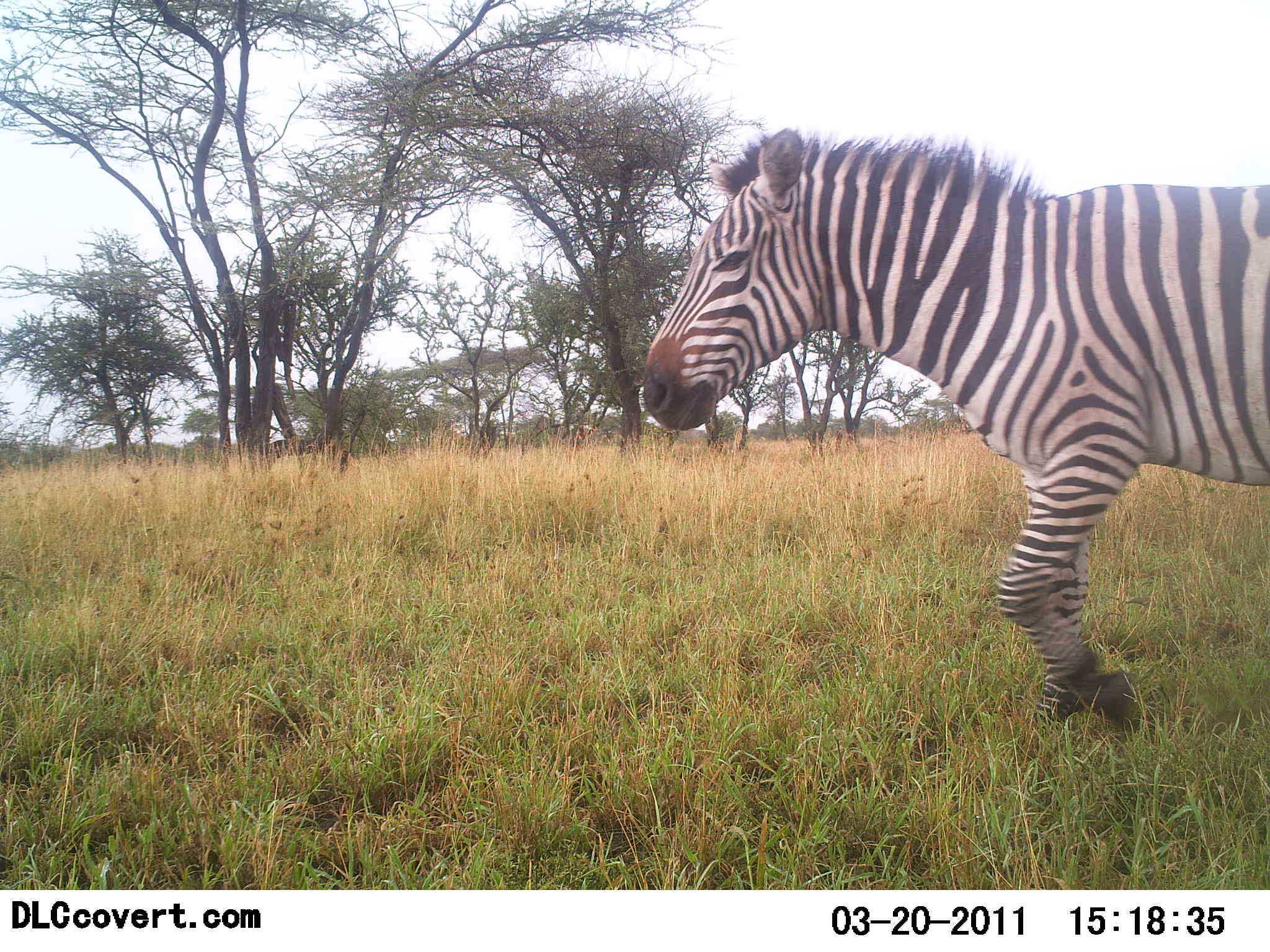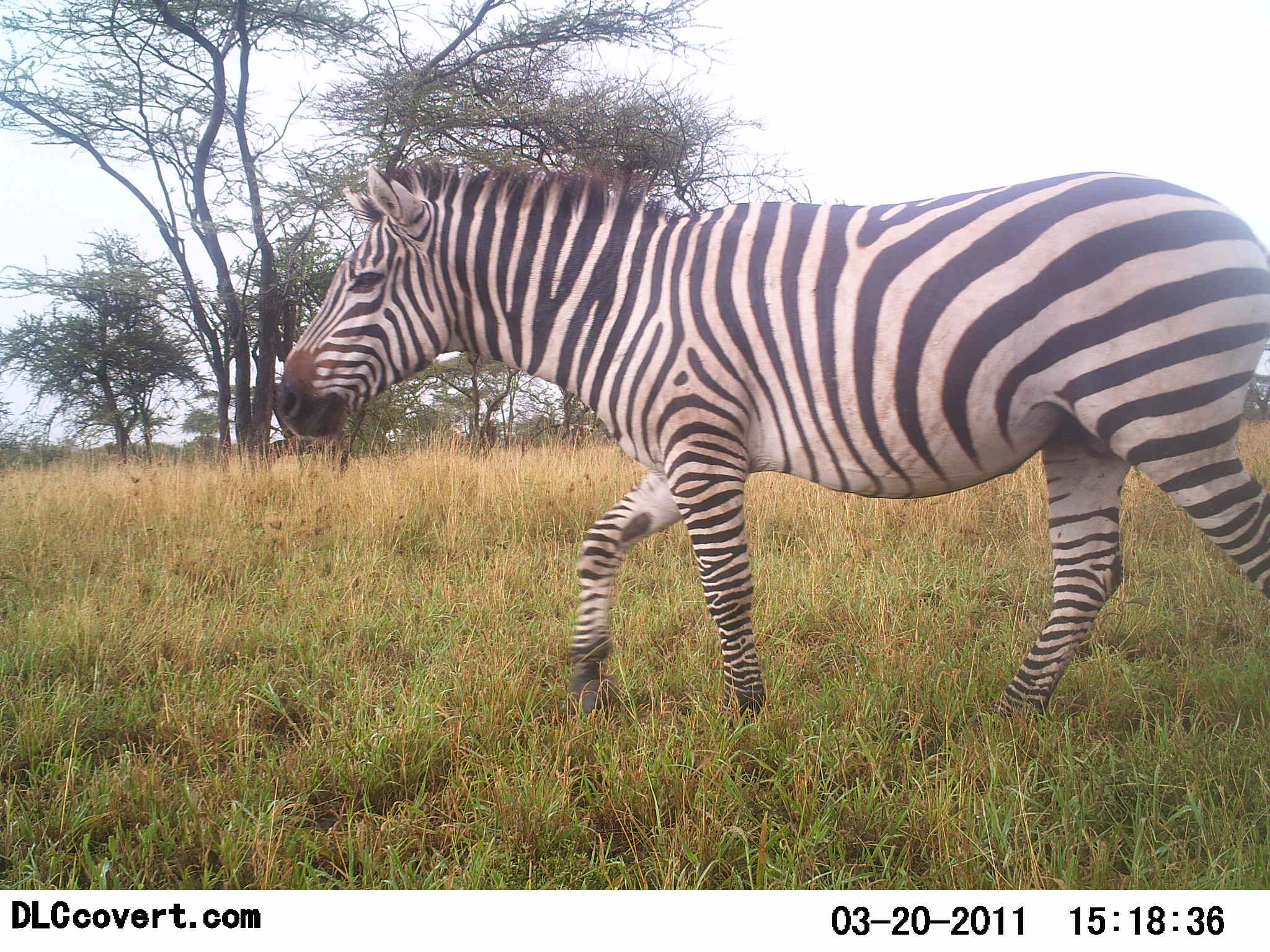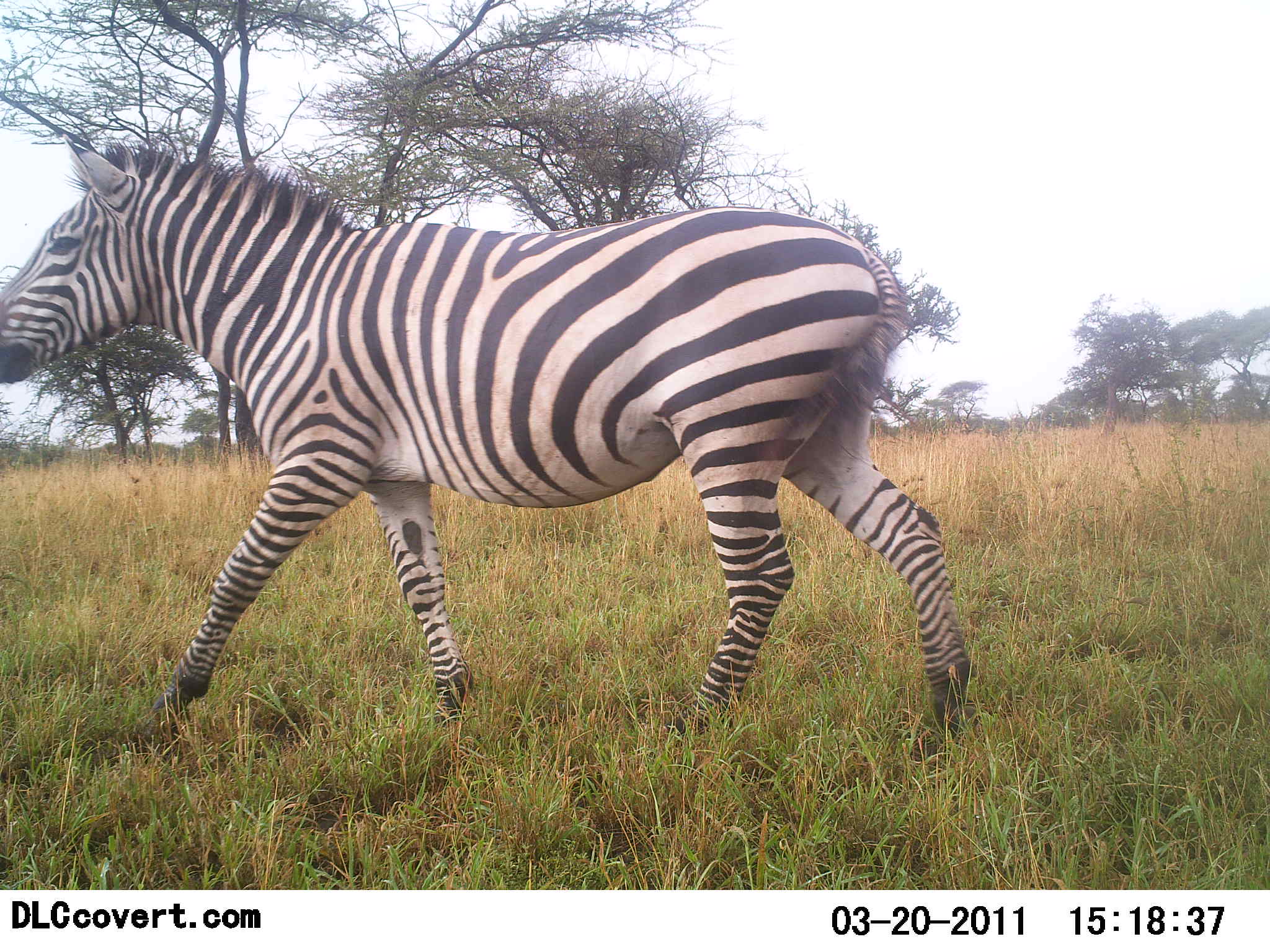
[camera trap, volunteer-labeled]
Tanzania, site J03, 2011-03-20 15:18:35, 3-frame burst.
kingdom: Animalia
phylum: Chordata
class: Mammalia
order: Perissodactyla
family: Equidae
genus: Equus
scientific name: Equus quagga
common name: plains zebra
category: zebra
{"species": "zebra (plains zebra) (Equus quagga)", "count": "1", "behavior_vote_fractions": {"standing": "0%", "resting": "0%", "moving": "100%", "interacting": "0%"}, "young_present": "0%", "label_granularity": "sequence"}